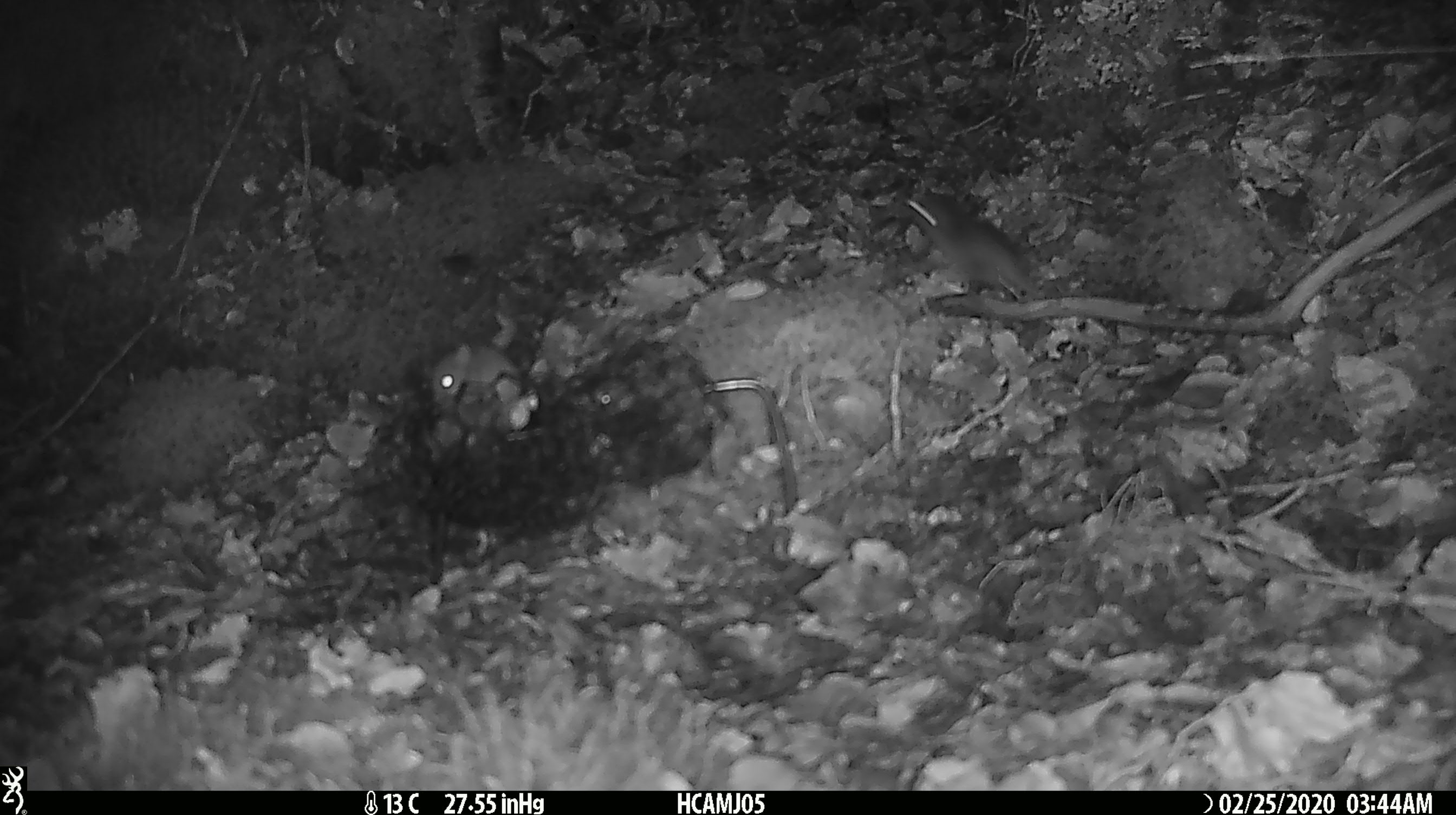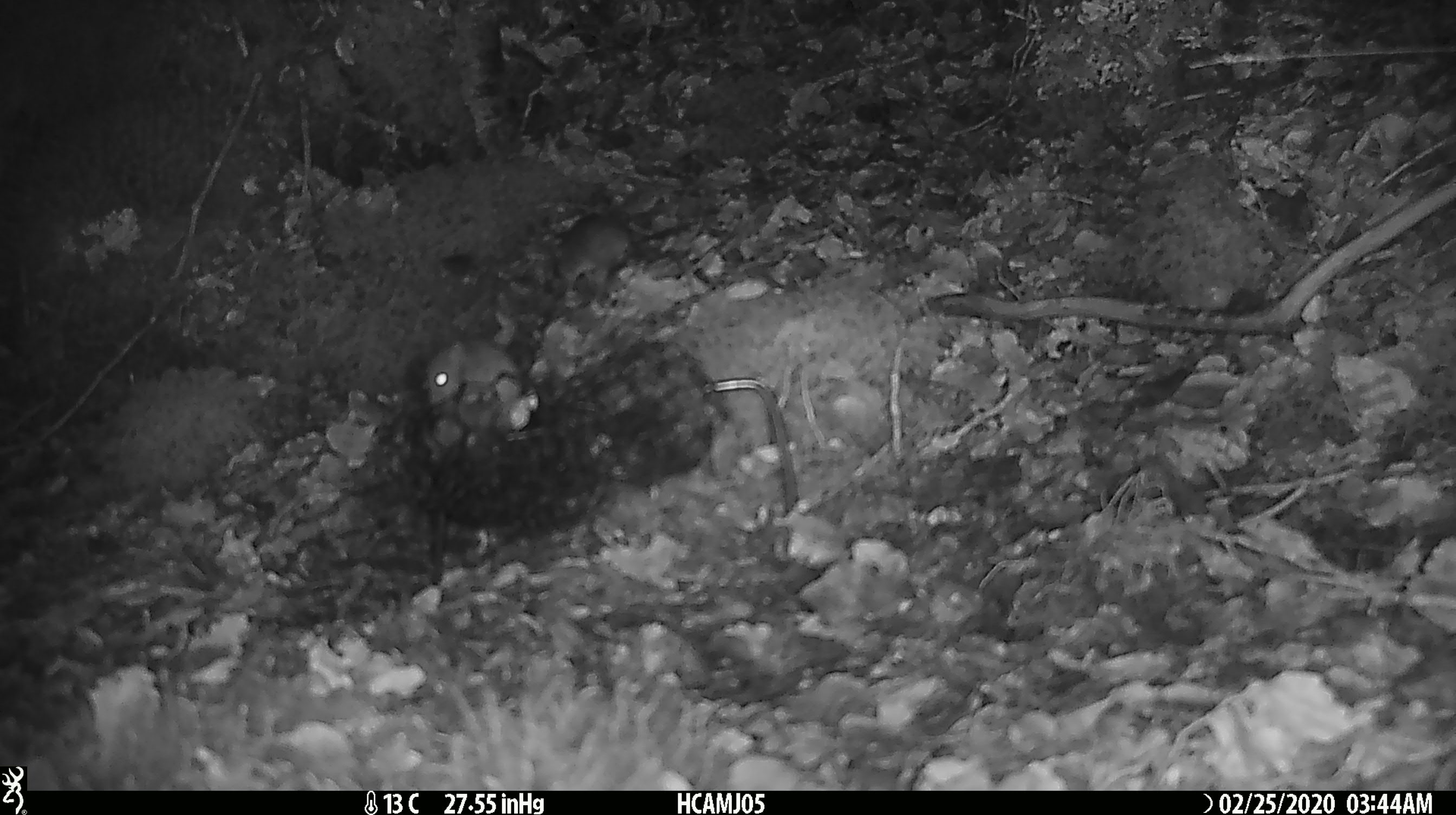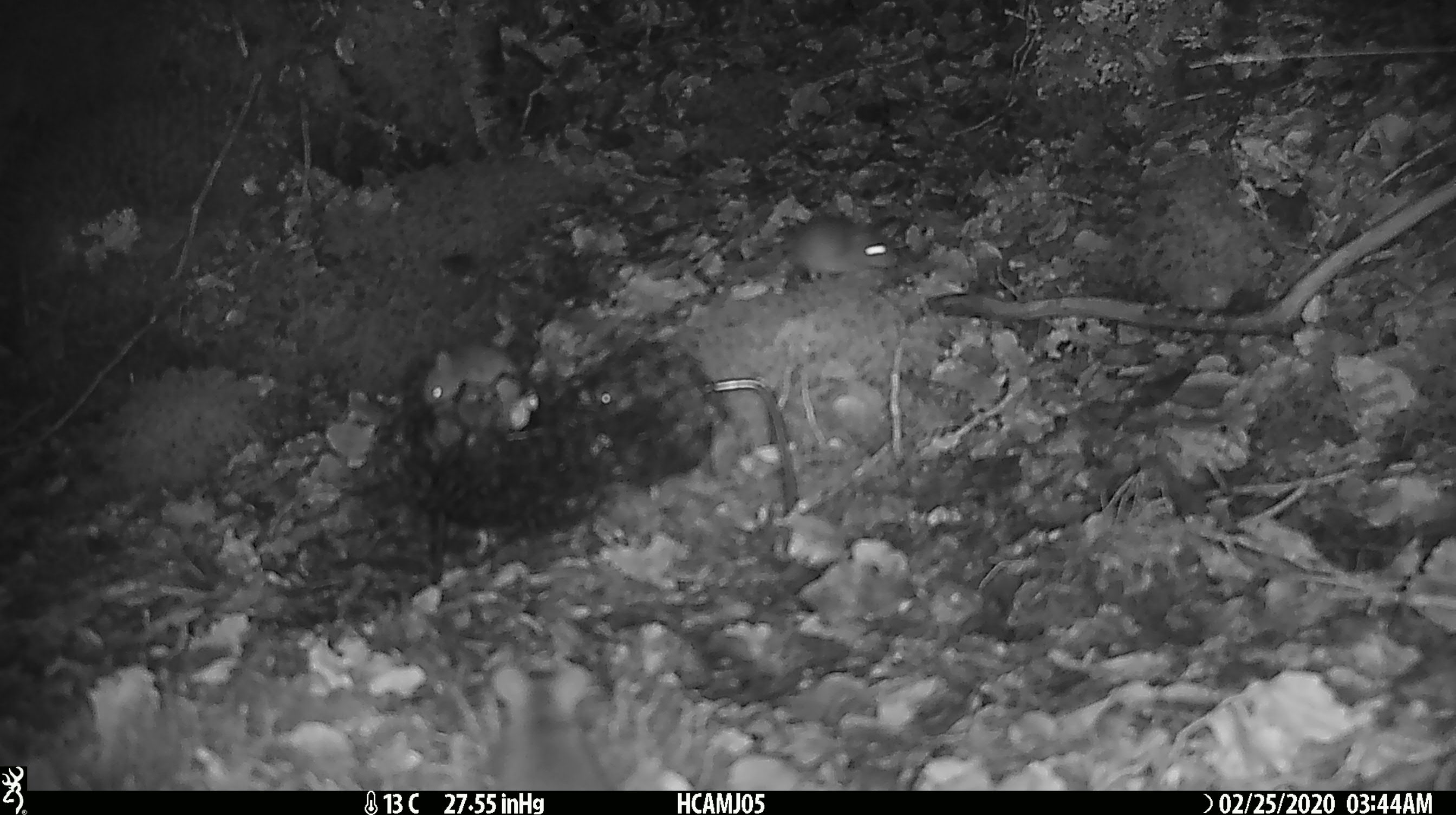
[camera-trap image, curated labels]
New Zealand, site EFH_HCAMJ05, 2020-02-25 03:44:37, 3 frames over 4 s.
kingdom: Animalia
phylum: Chordata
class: Mammalia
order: Rodentia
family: Muridae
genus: Mus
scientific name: Mus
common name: mouse